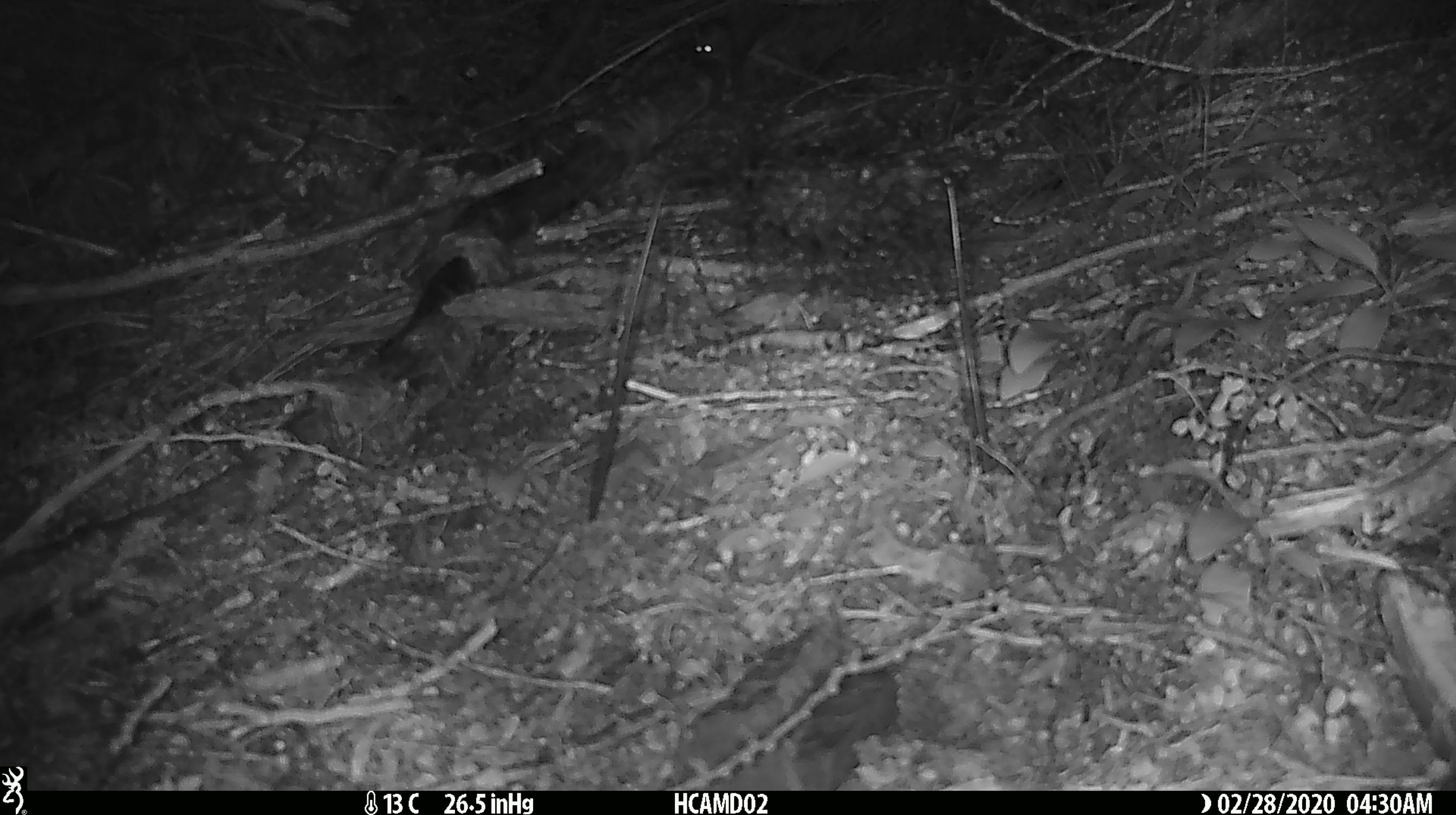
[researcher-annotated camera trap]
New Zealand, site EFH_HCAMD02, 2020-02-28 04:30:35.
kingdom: Animalia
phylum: Chordata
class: Mammalia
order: Rodentia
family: Muridae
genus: Mus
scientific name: Mus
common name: mouse